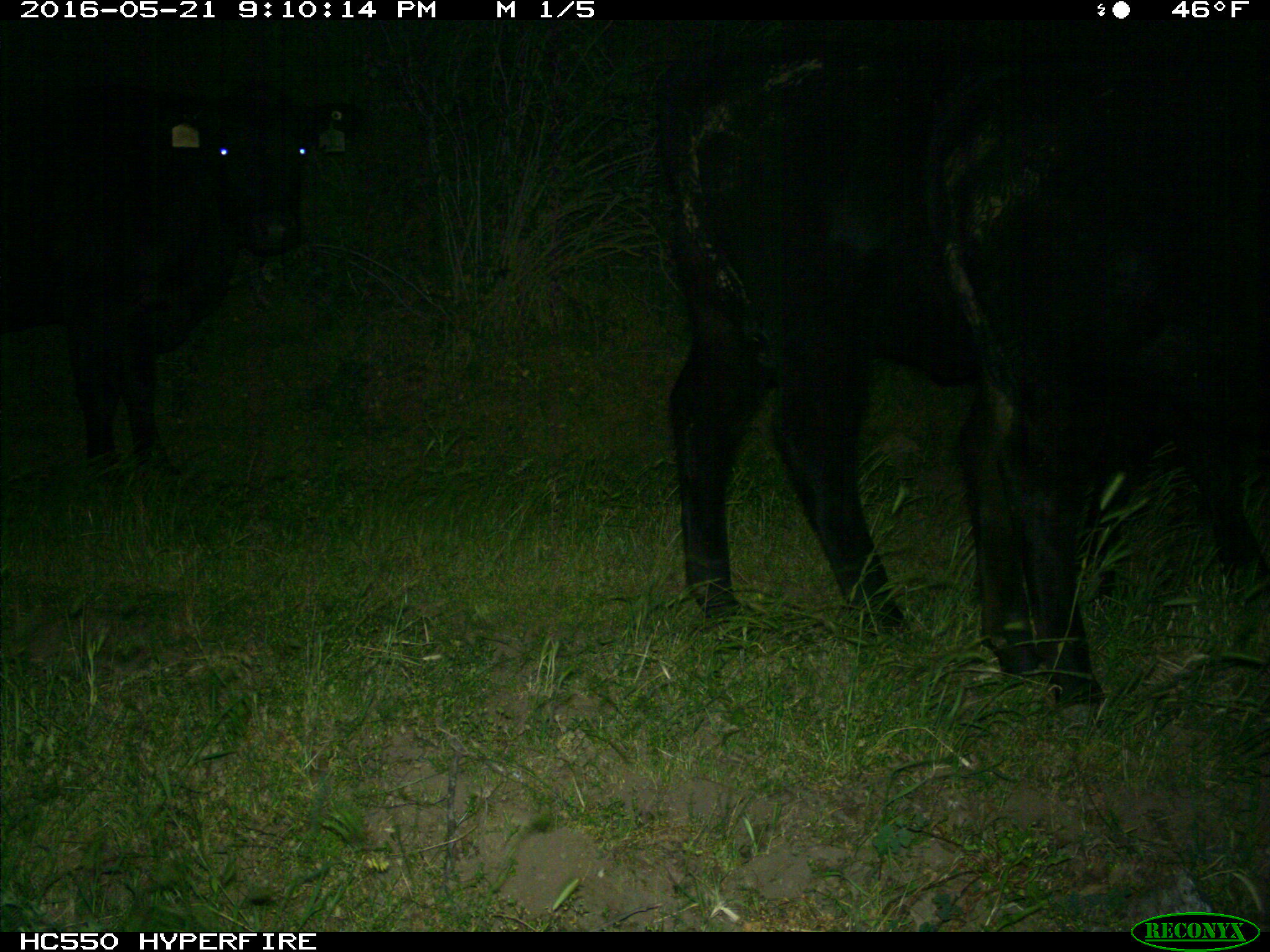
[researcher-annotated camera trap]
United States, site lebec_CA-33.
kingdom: Animalia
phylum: Chordata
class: Mammalia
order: Artiodactyla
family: Bovidae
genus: Bos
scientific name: Bos taurus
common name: domestic cow